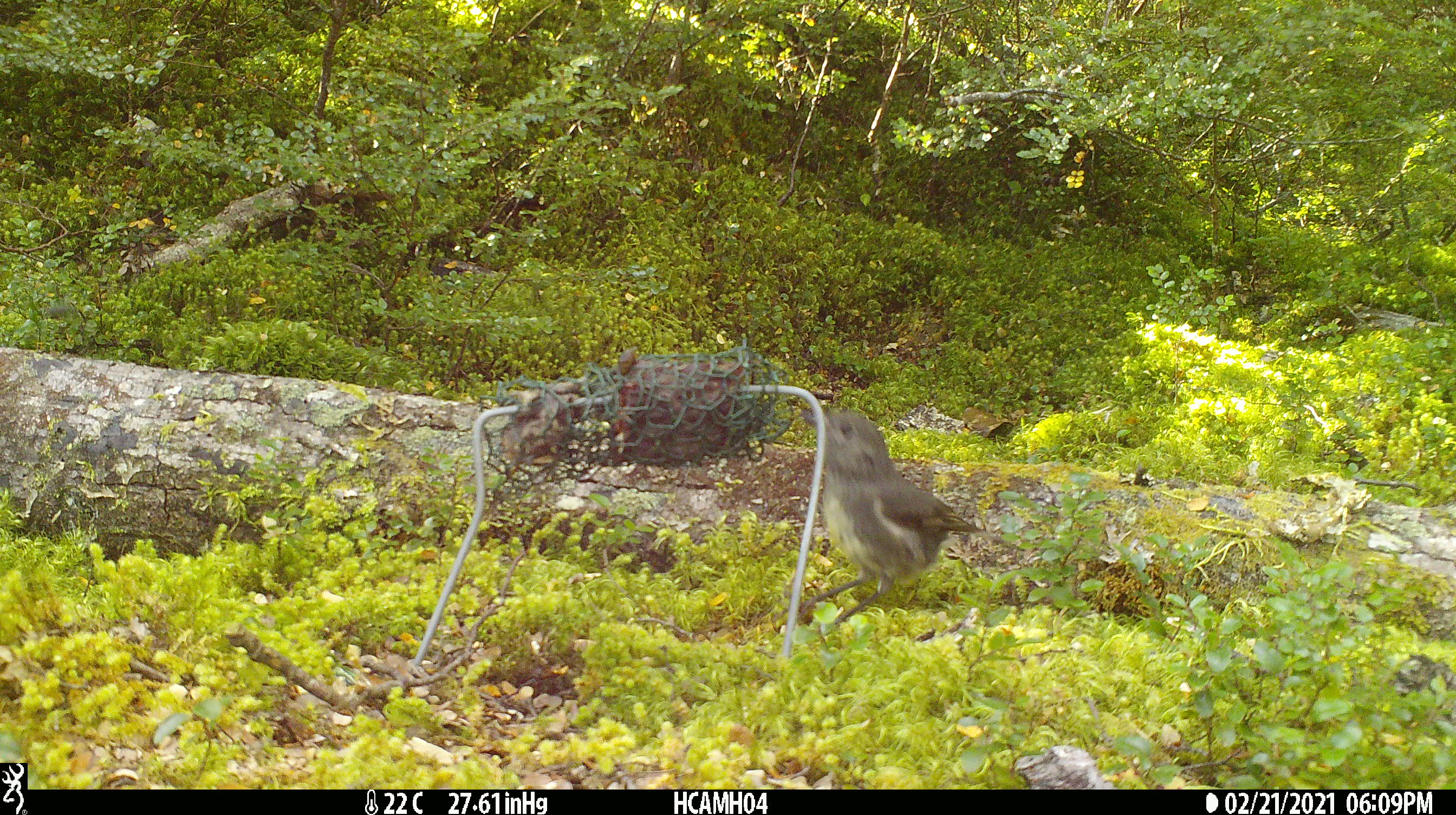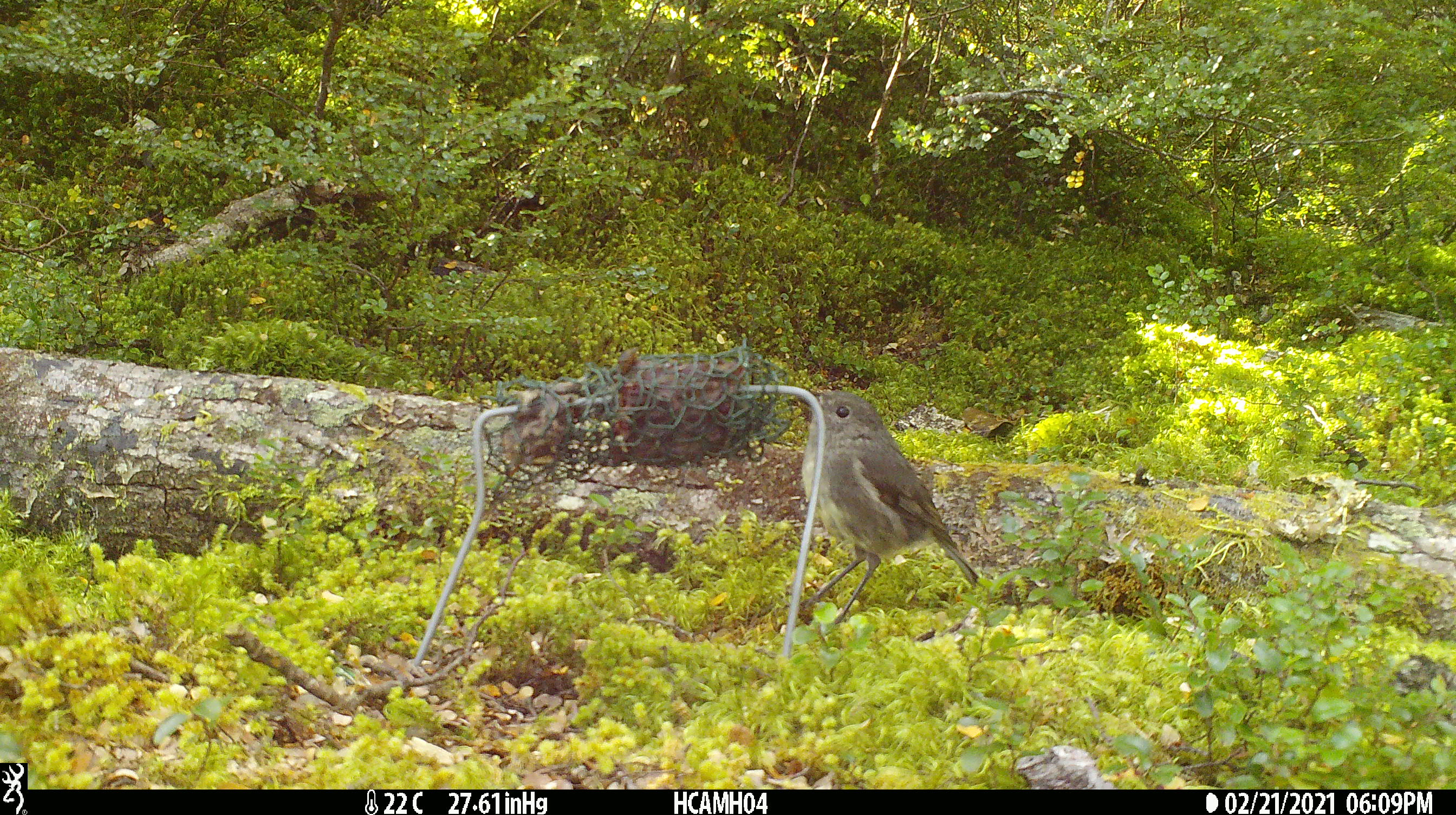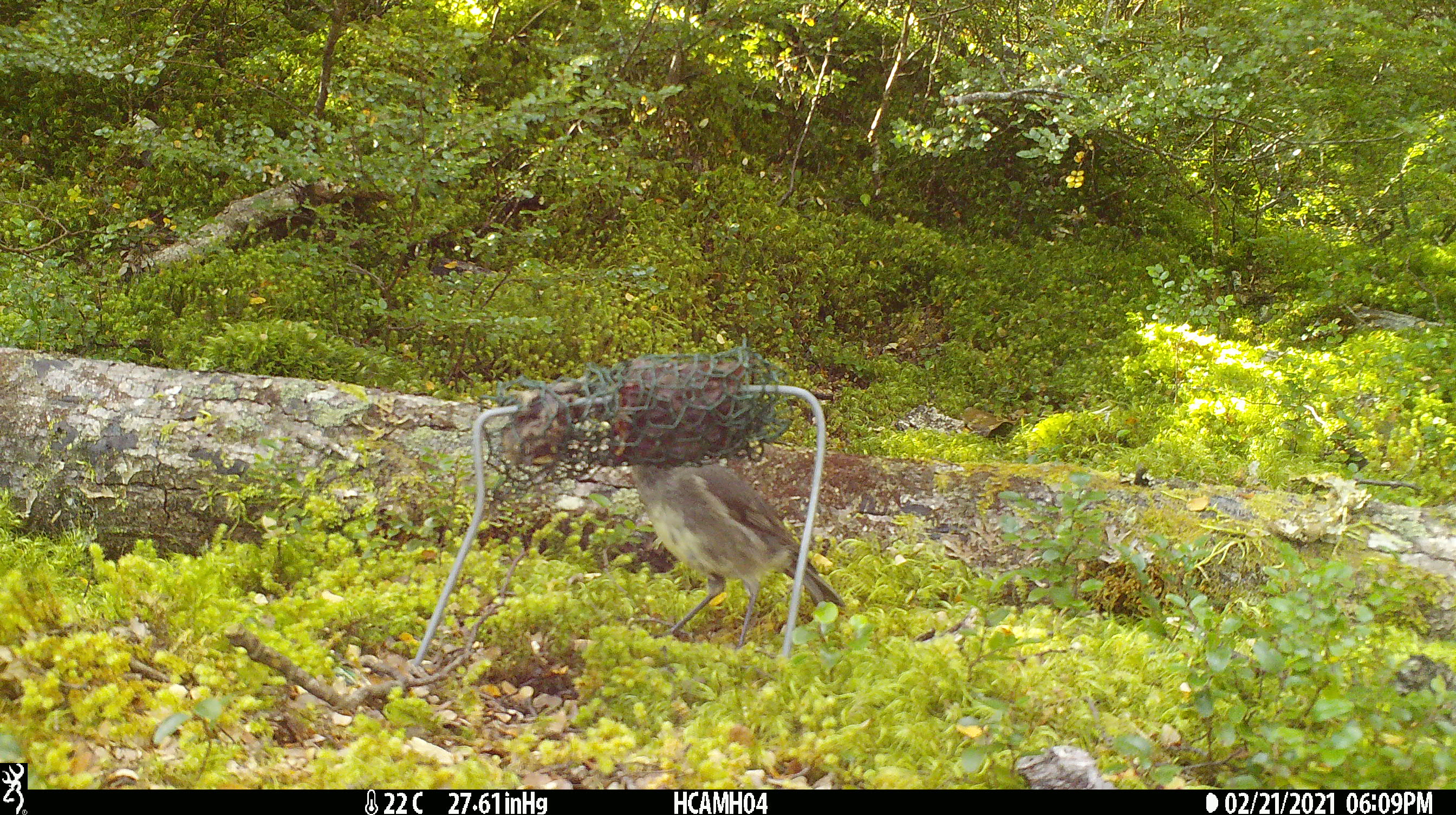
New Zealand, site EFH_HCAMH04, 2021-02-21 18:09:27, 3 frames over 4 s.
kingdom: Animalia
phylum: Chordata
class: Aves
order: Passeriformes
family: Petroicidae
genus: Petroica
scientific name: Petroica australis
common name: new zealand robin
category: robin